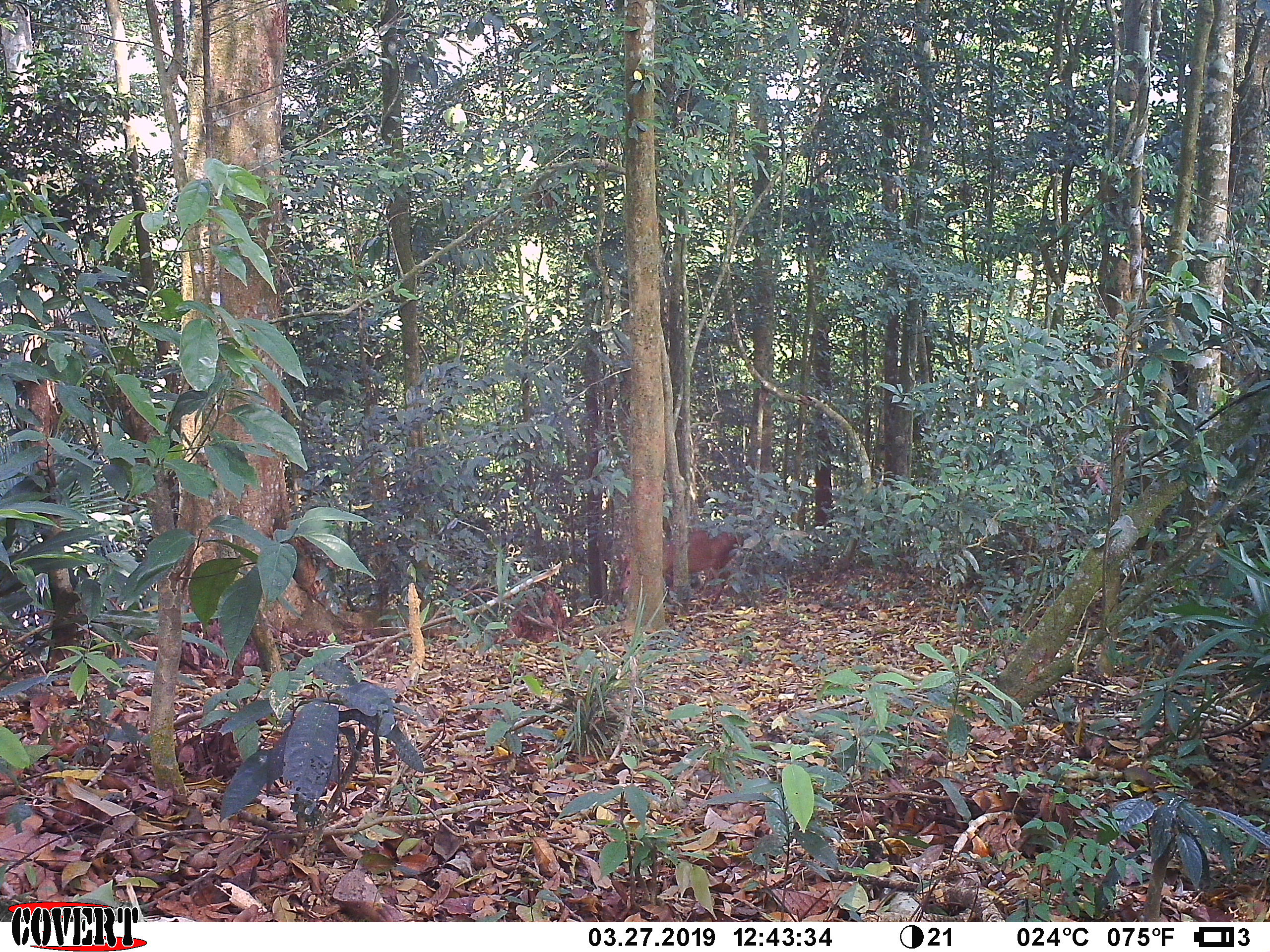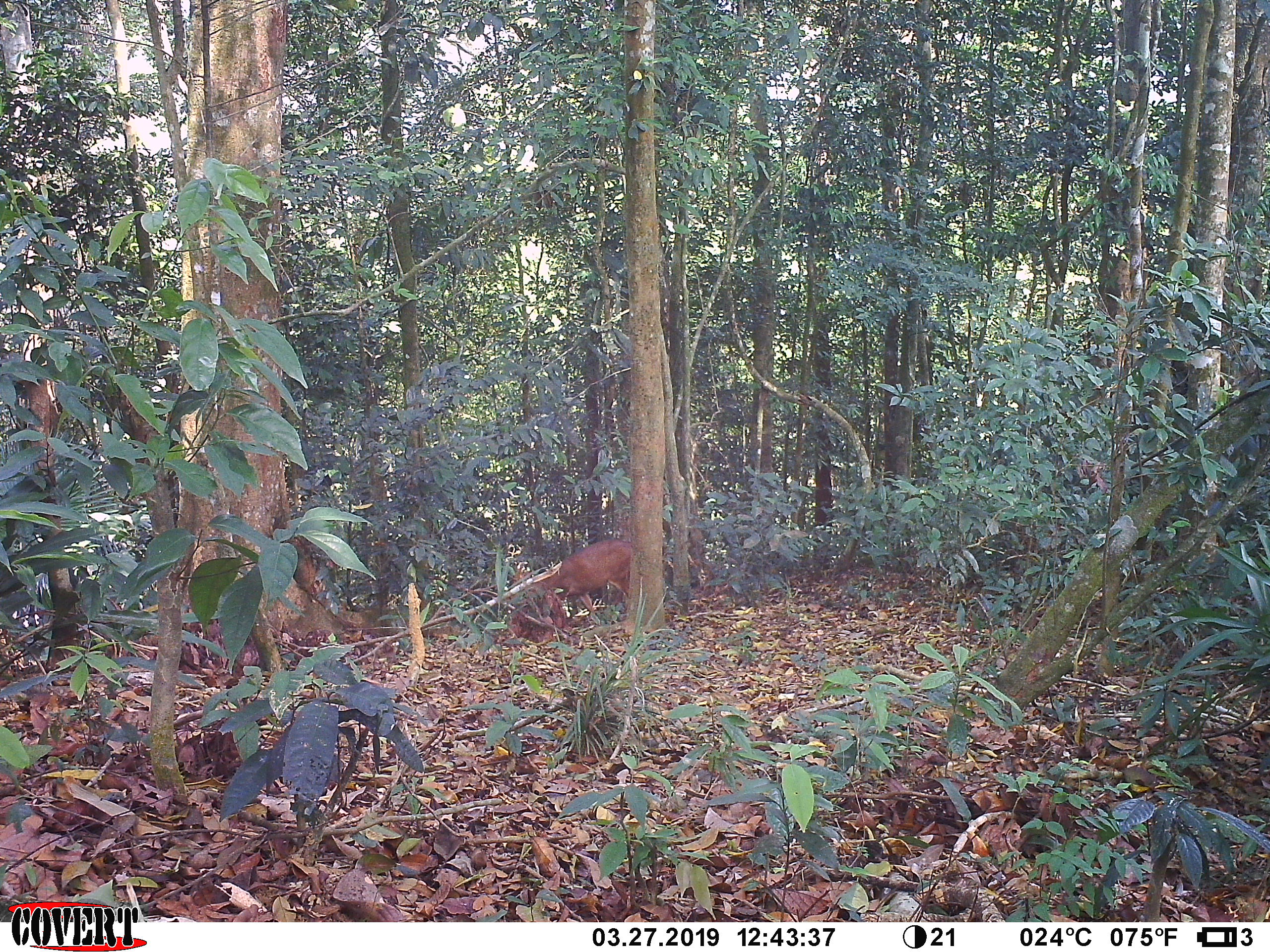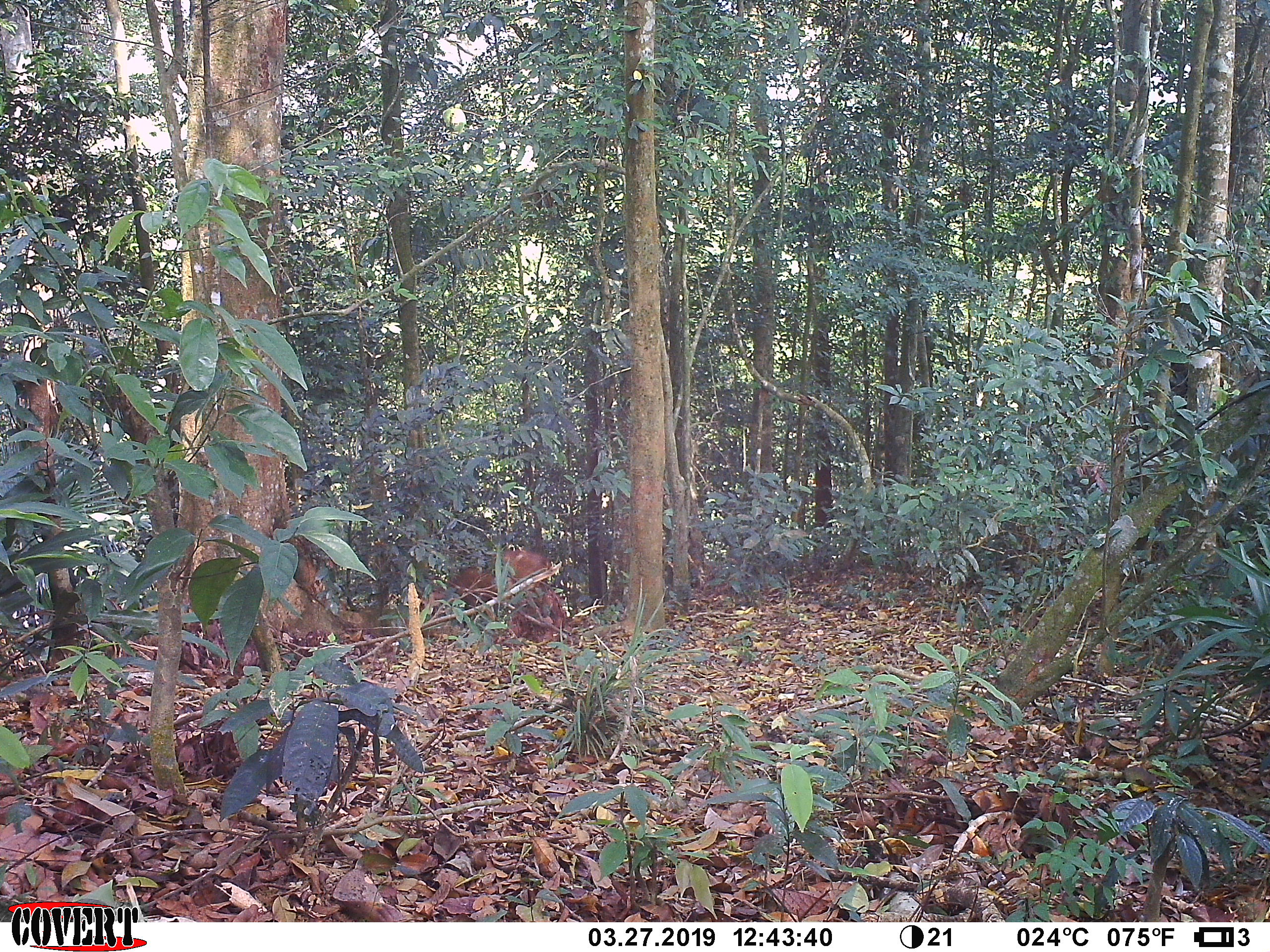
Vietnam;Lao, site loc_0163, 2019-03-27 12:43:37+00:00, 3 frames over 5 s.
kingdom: Animalia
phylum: Chordata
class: Mammalia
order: Artiodactyla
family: Cervidae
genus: Muntiacus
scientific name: Muntiacus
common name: muntjacs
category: unidentified muntjac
Unidentified muntjac (muntjacs) (Muntiacus). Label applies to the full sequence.